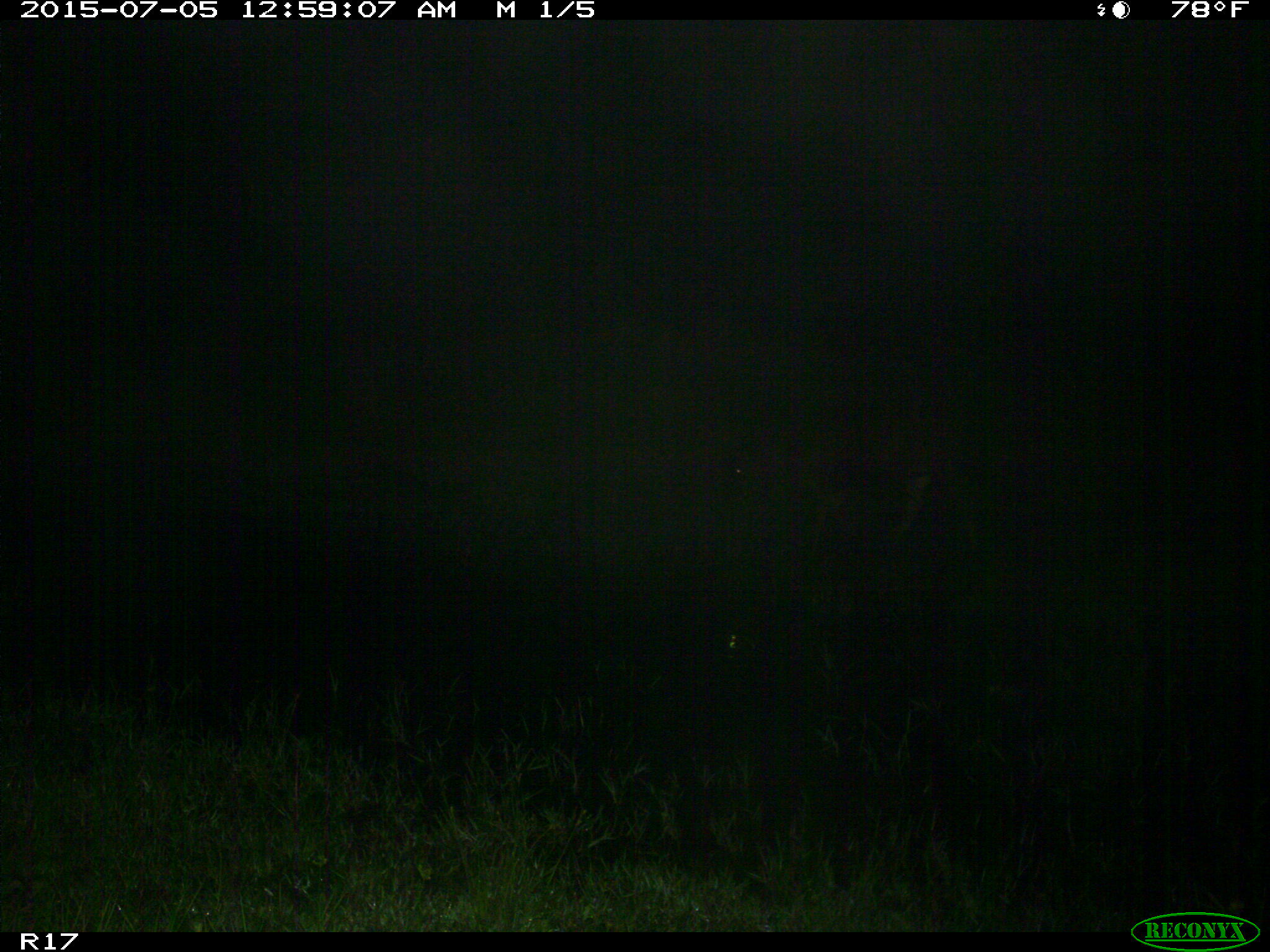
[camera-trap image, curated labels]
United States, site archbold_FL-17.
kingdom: Animalia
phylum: Chordata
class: Mammalia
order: Artiodactyla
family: Bovidae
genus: Bos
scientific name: Bos taurus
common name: domestic cow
Bos taurus (domestic cow).